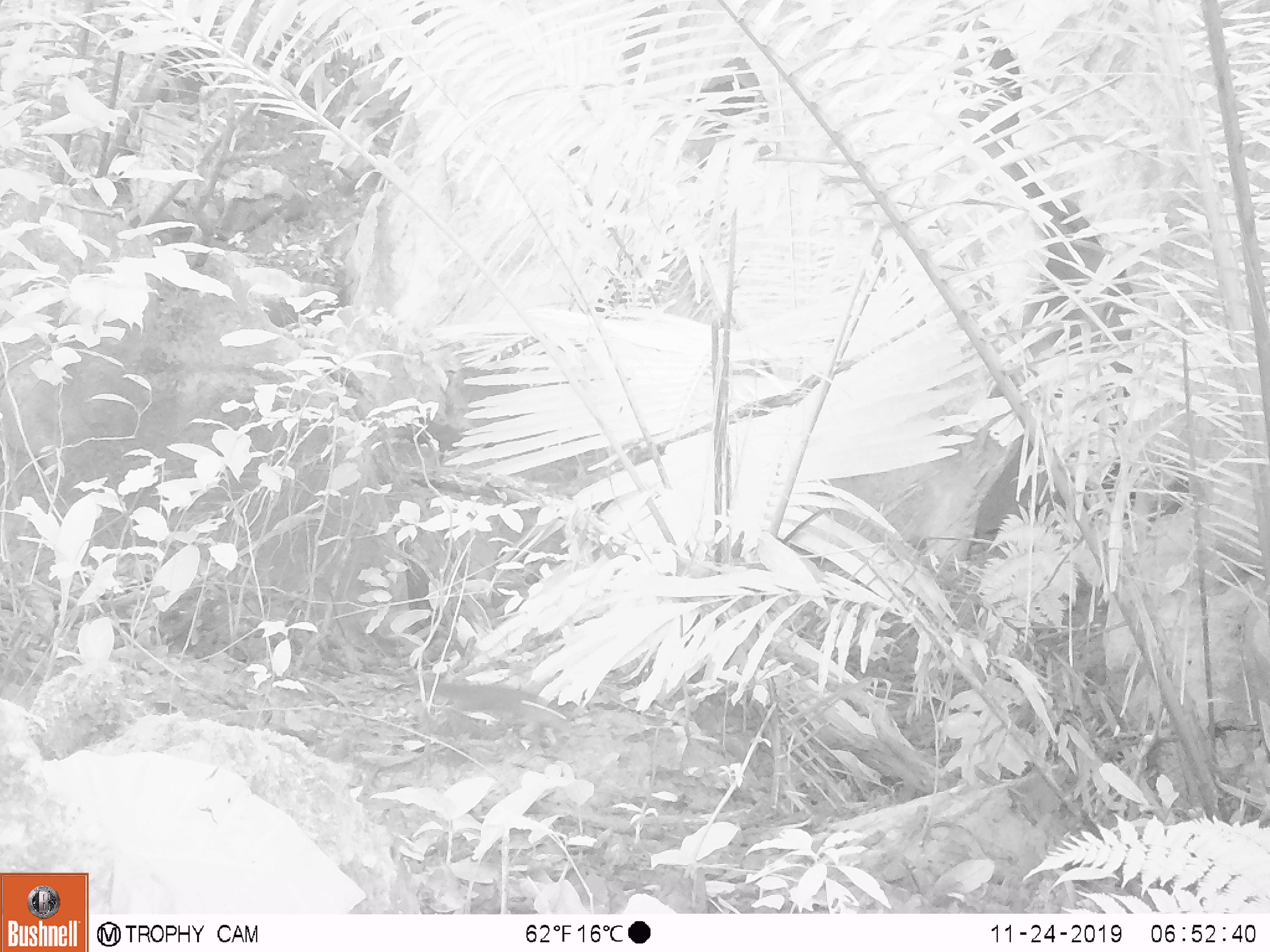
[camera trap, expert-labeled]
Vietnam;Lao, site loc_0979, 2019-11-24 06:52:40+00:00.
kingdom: Animalia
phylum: Chordata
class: Mammalia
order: Rodentia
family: Sciuridae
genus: Dremomys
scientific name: Dremomys rufigenis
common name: red-cheeked squirrel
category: red cheeked squirrel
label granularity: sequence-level